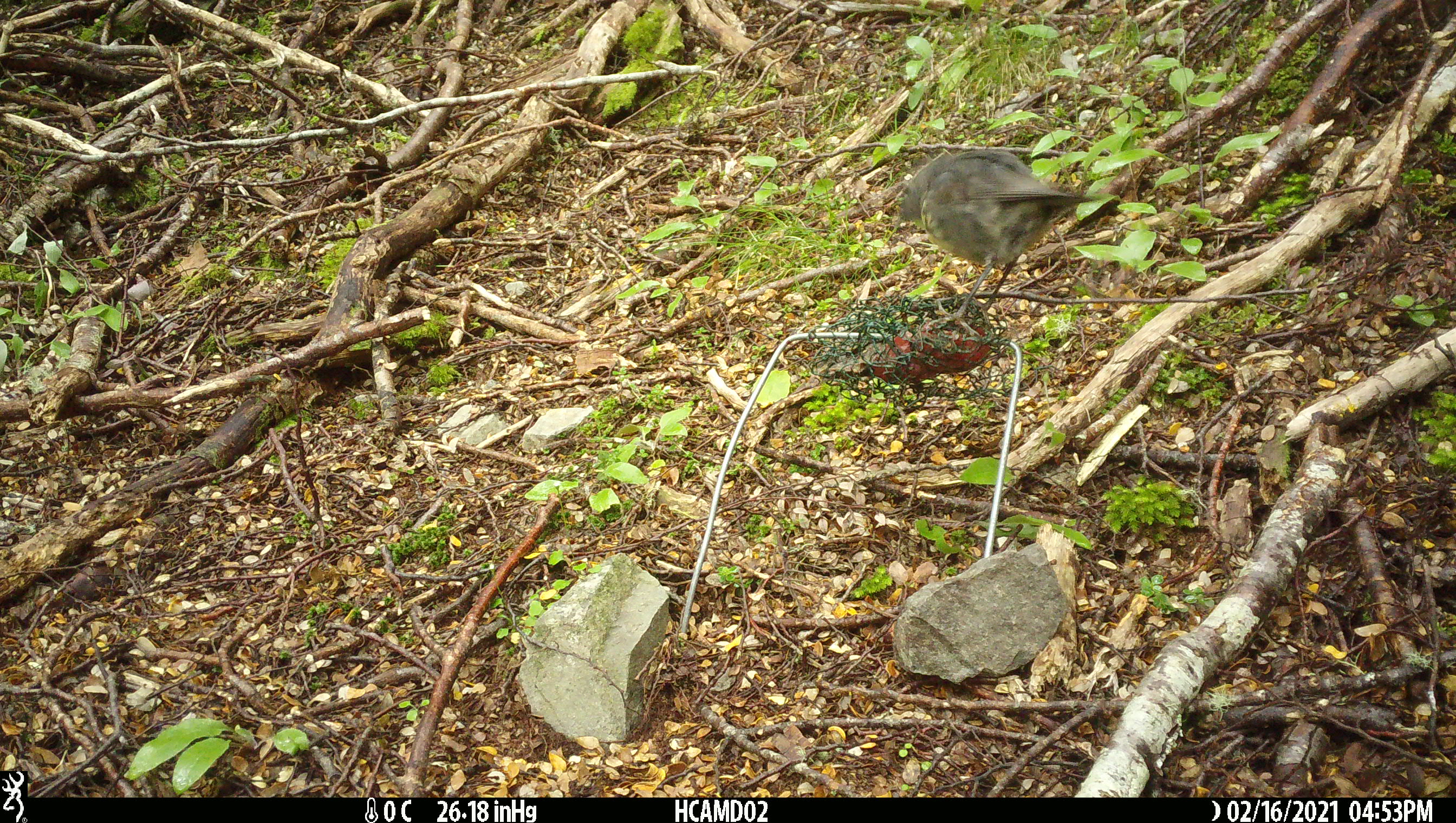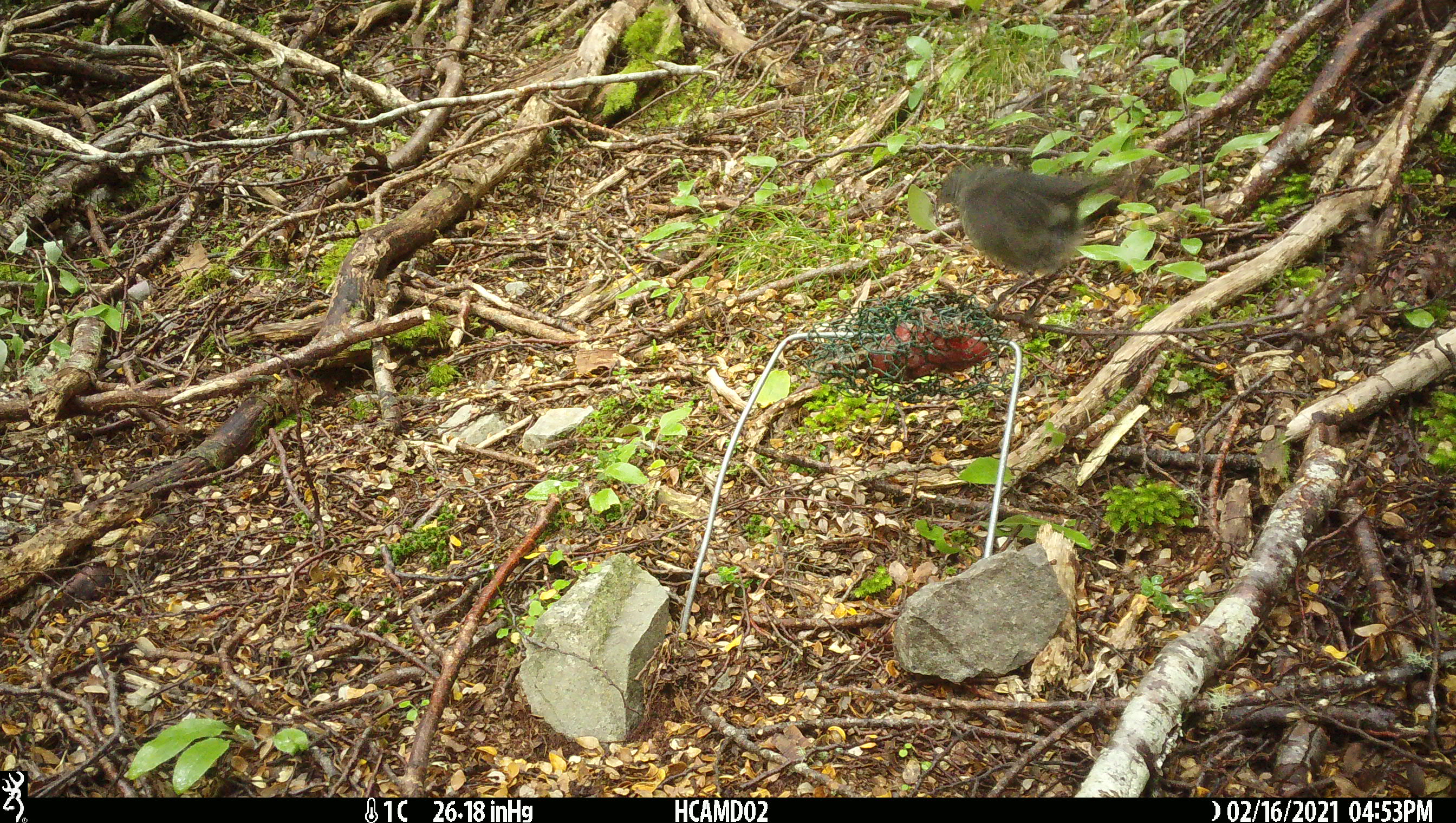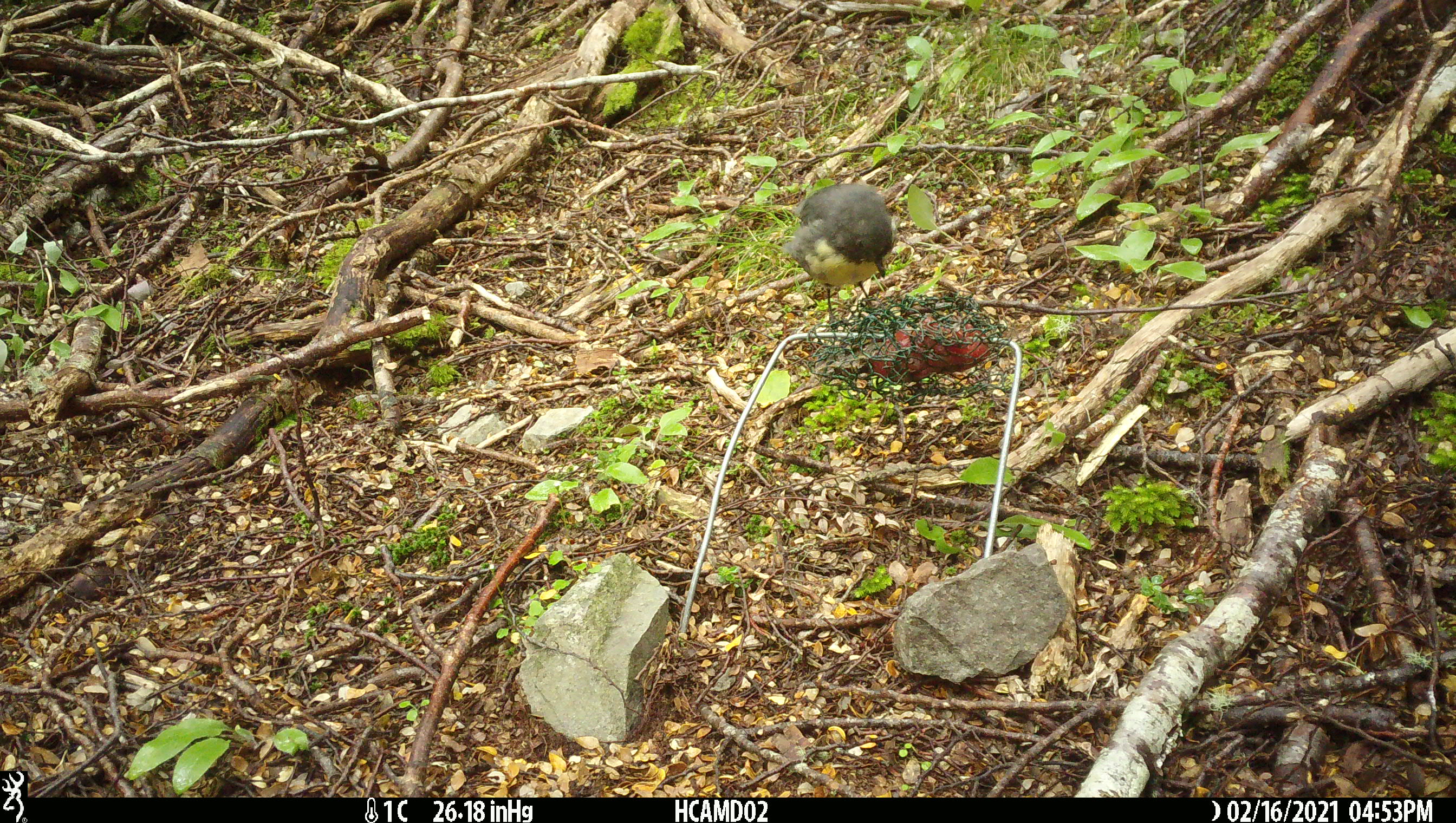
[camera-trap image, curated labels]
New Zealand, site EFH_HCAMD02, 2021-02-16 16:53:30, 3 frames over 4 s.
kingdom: Animalia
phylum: Chordata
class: Aves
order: Passeriformes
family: Petroicidae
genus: Petroica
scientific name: Petroica australis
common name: new zealand robin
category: robin